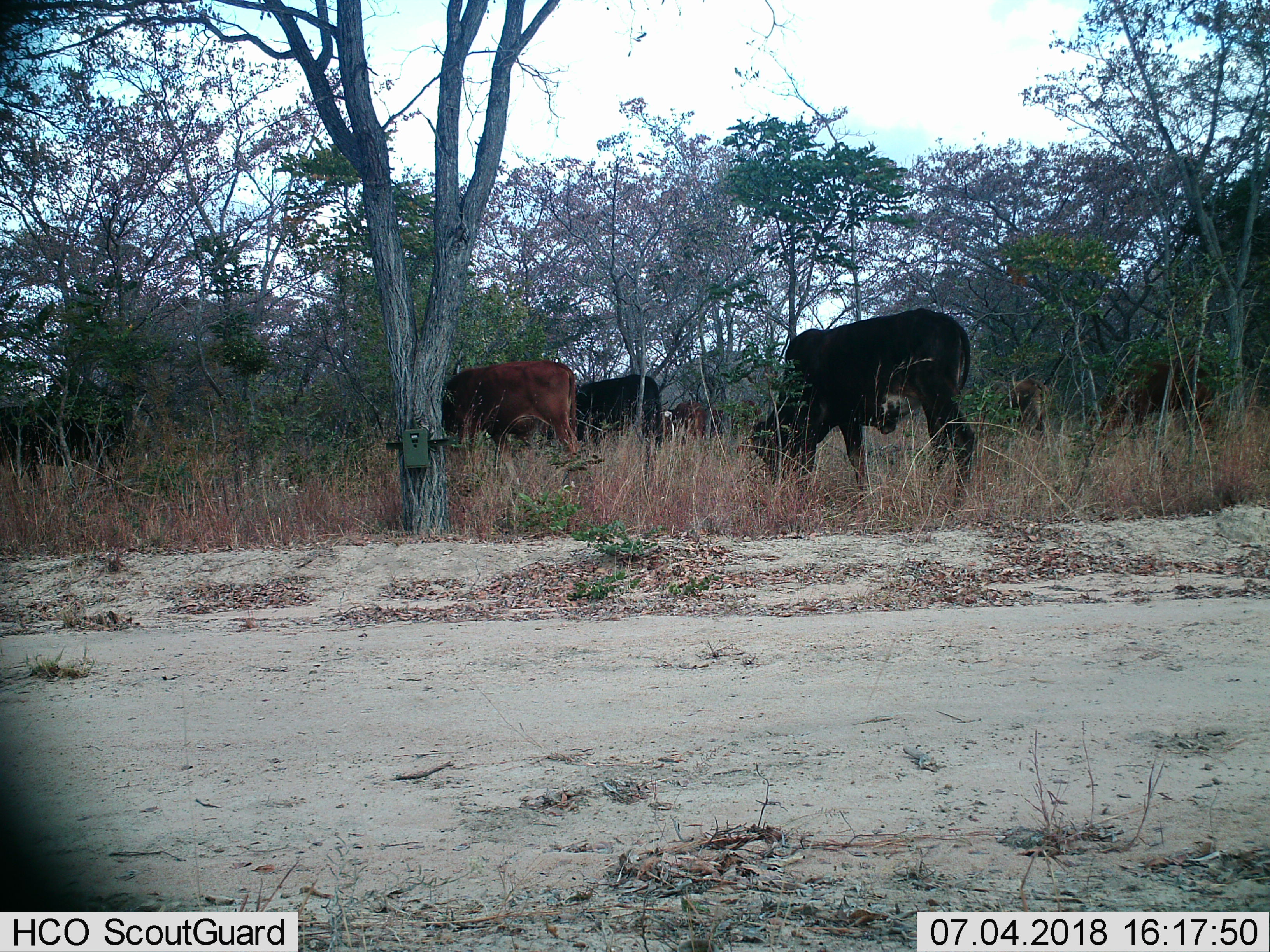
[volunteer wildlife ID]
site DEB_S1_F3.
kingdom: Animalia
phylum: Chordata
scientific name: Vertebrata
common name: domestic animal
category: domesticanimal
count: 5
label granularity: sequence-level